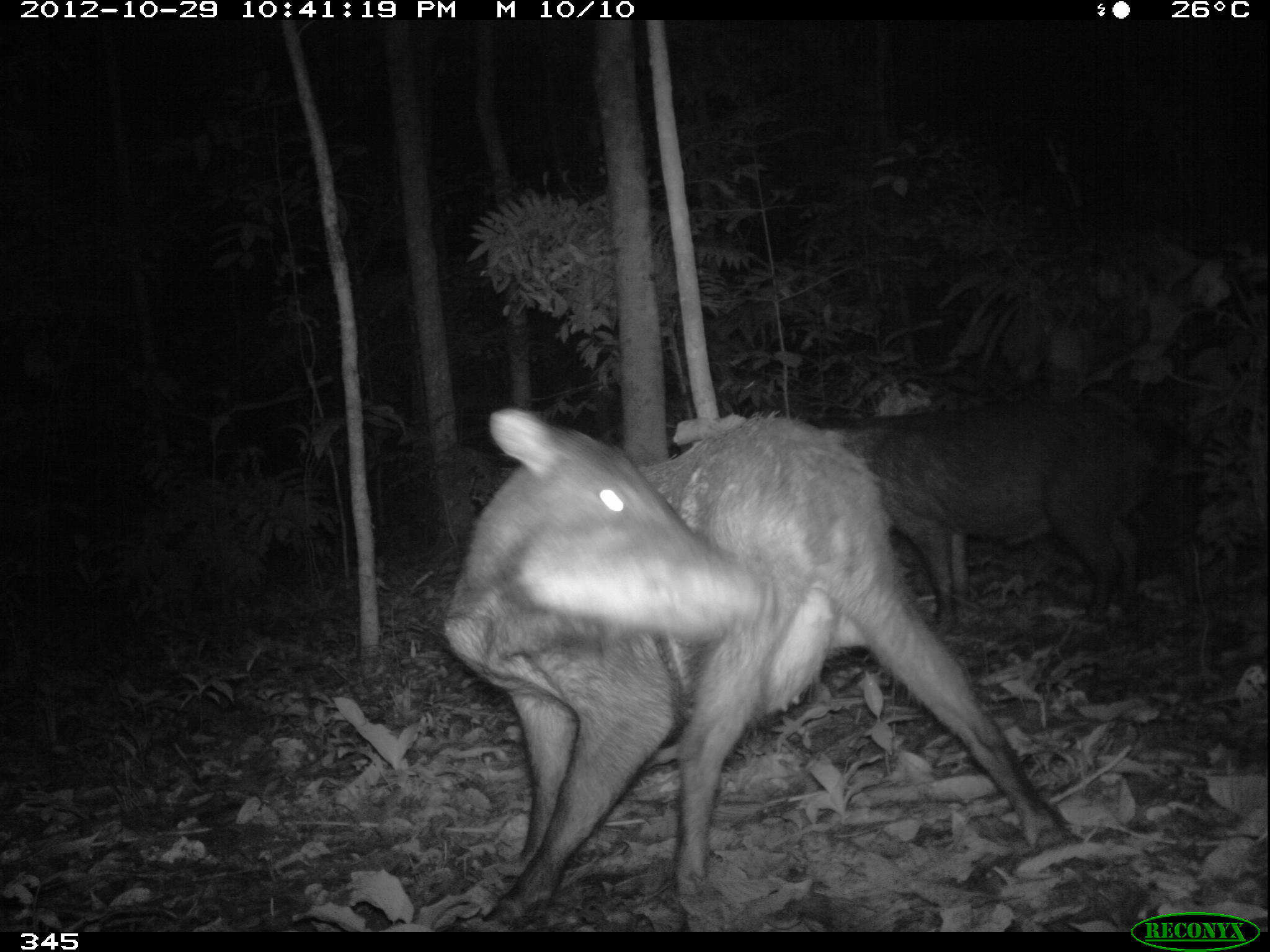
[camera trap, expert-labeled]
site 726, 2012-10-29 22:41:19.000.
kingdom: Animalia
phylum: Chordata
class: Mammalia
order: Artiodactyla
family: Tayassuidae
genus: Tayassu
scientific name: Tayassu pecari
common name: white-lipped peccary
Tayassu pecari (white-lipped peccary).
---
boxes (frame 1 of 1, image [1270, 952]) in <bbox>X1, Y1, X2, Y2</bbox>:
tayassu pecari: <bbox>441, 403, 1074, 930</bbox>; <bbox>811, 398, 1167, 637</bbox>